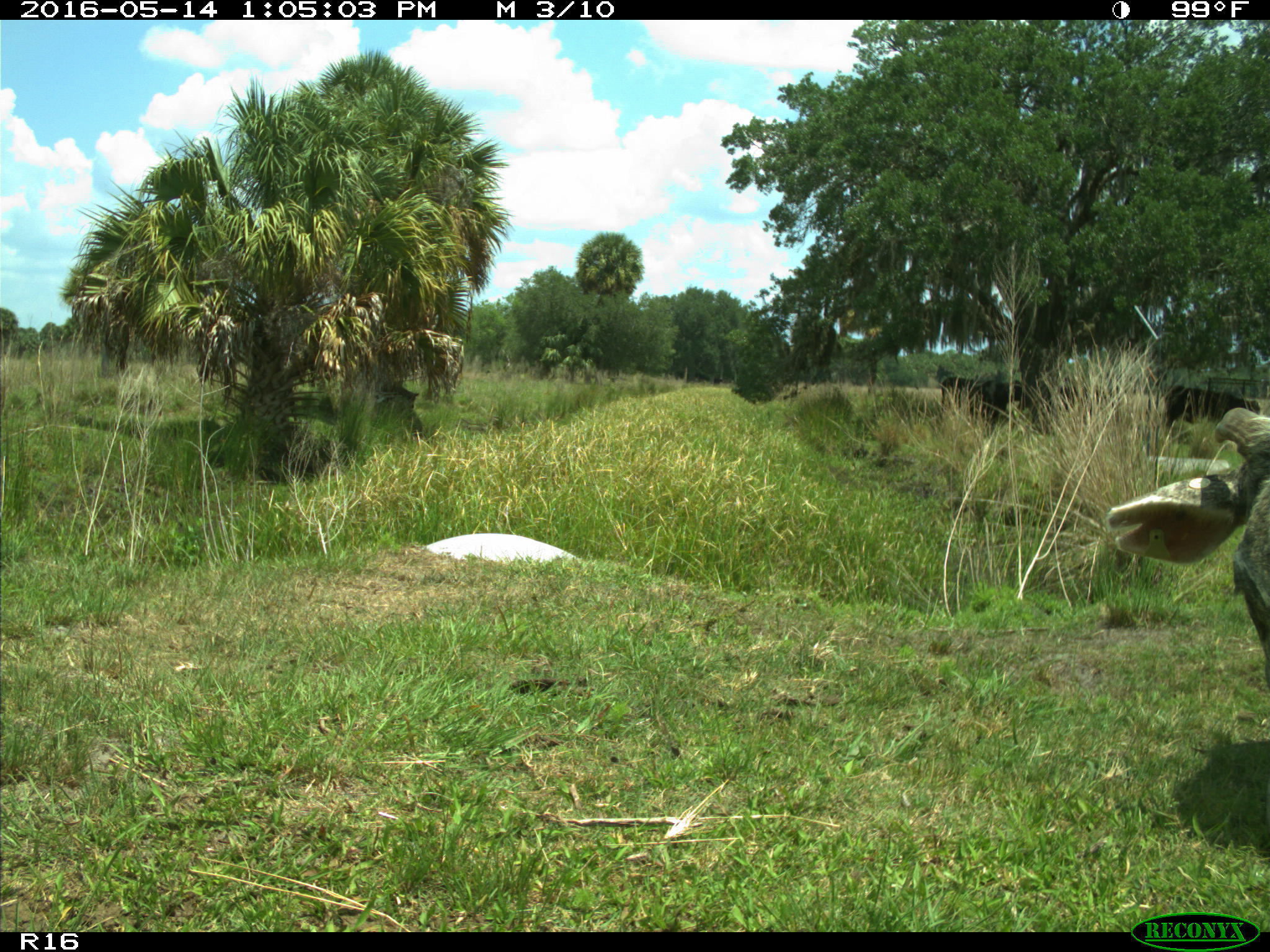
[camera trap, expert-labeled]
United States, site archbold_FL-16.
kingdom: Animalia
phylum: Chordata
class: Mammalia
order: Artiodactyla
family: Bovidae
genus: Bos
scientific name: Bos taurus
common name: domestic cow